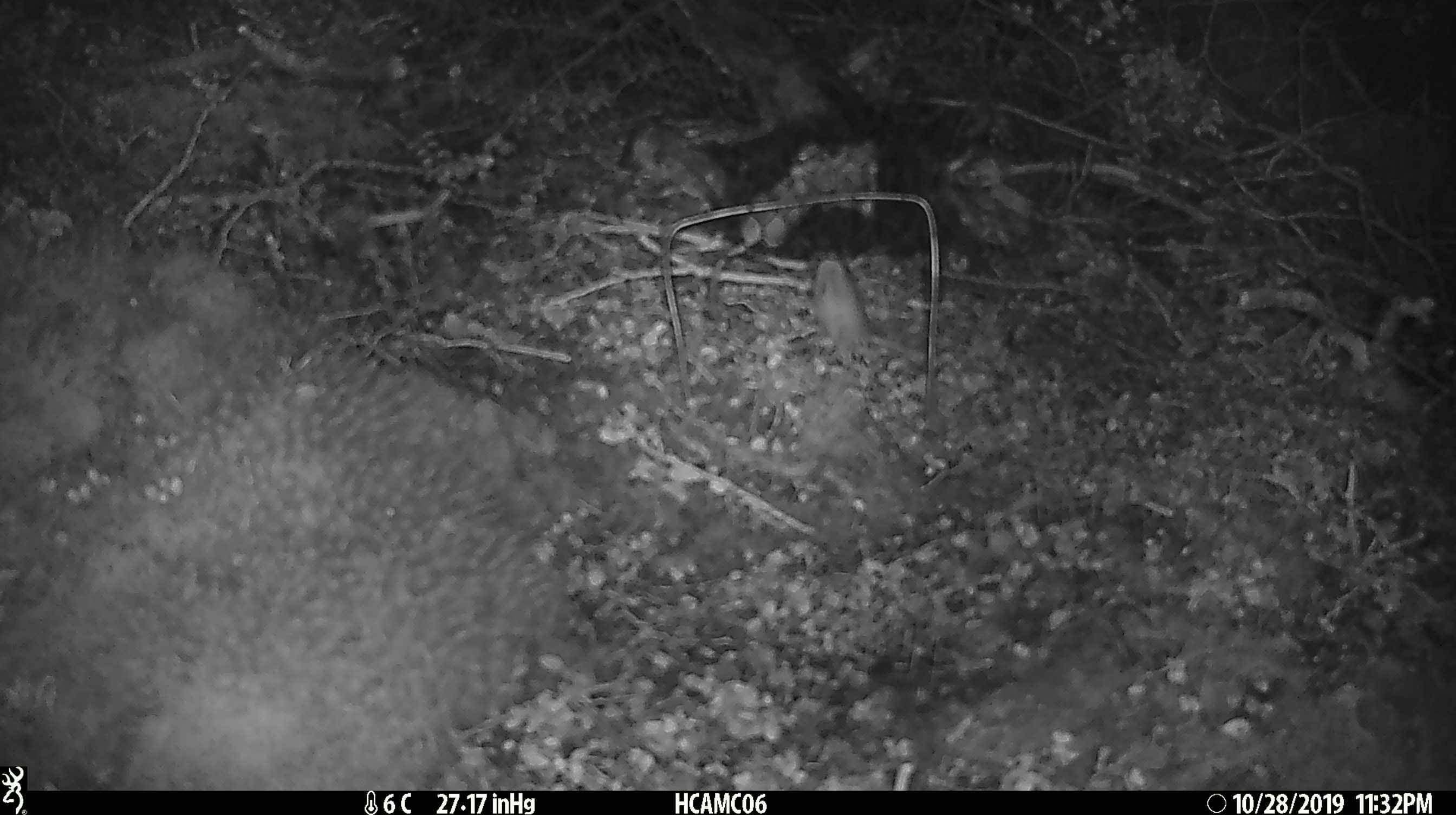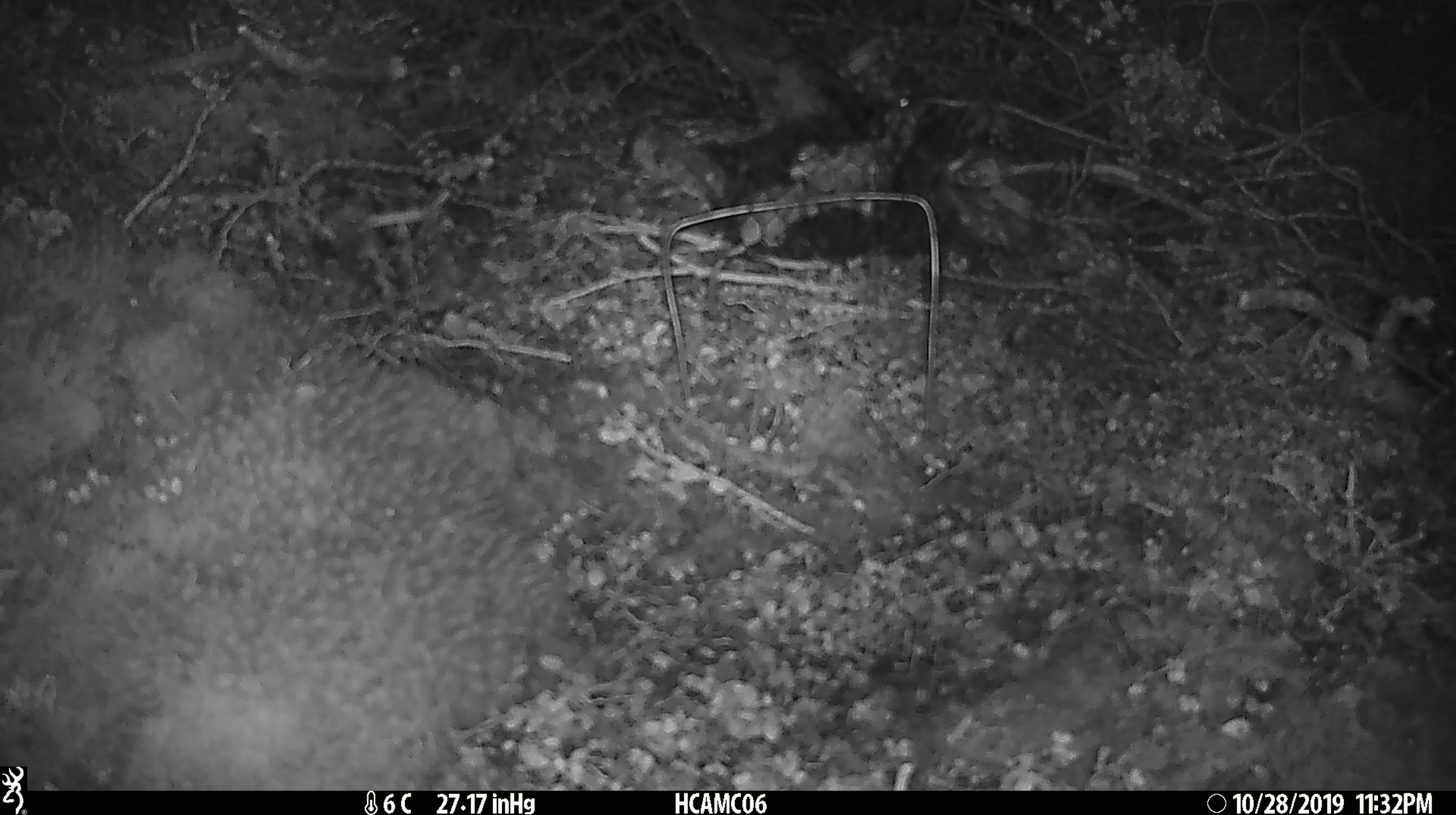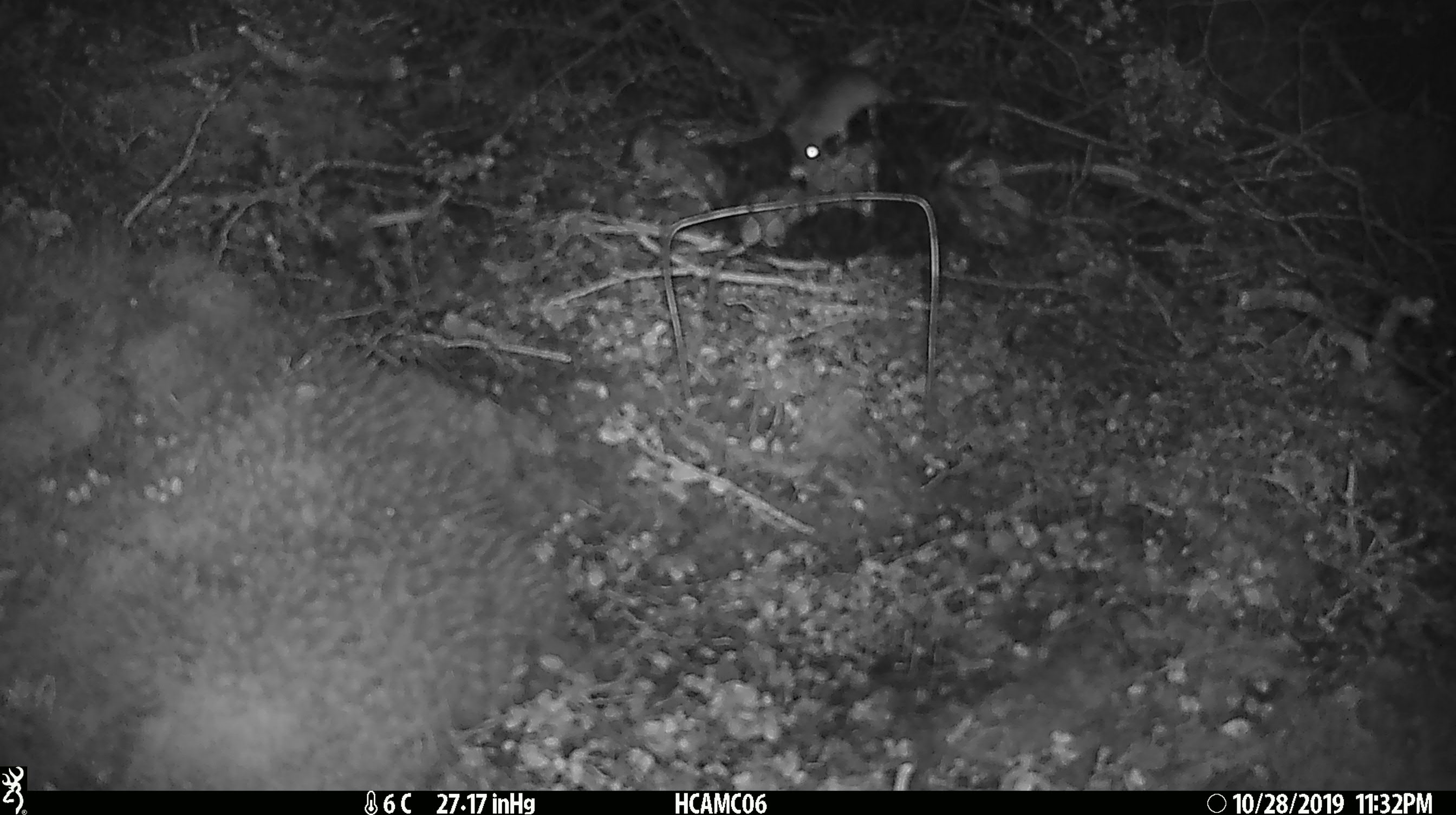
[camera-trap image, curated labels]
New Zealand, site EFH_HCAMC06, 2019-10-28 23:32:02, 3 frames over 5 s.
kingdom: Animalia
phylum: Chordata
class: Mammalia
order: Rodentia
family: Muridae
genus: Mus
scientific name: Mus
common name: mouse